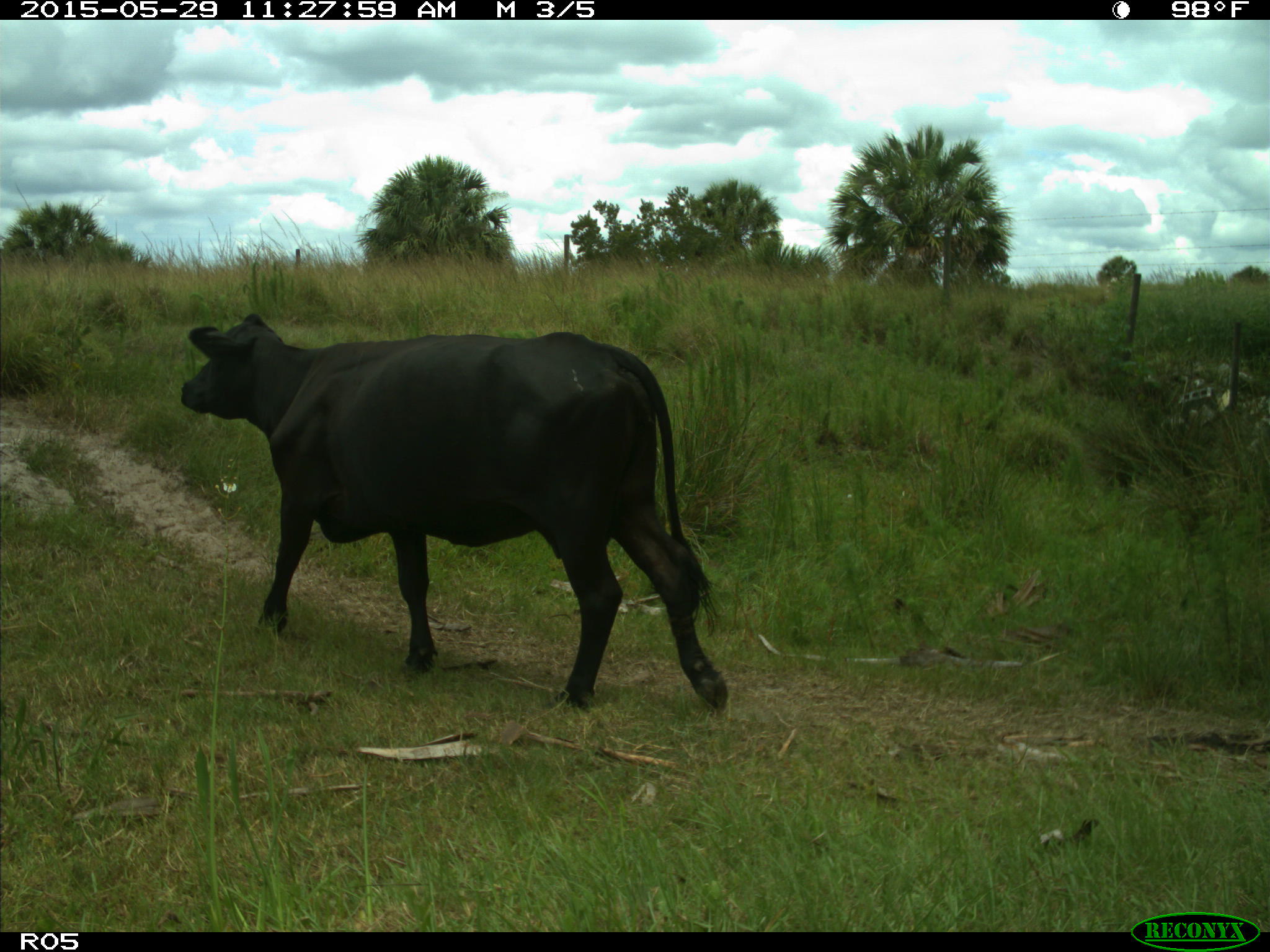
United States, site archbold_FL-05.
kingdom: Animalia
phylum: Chordata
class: Mammalia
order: Artiodactyla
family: Bovidae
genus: Bos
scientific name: Bos taurus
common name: domestic cow